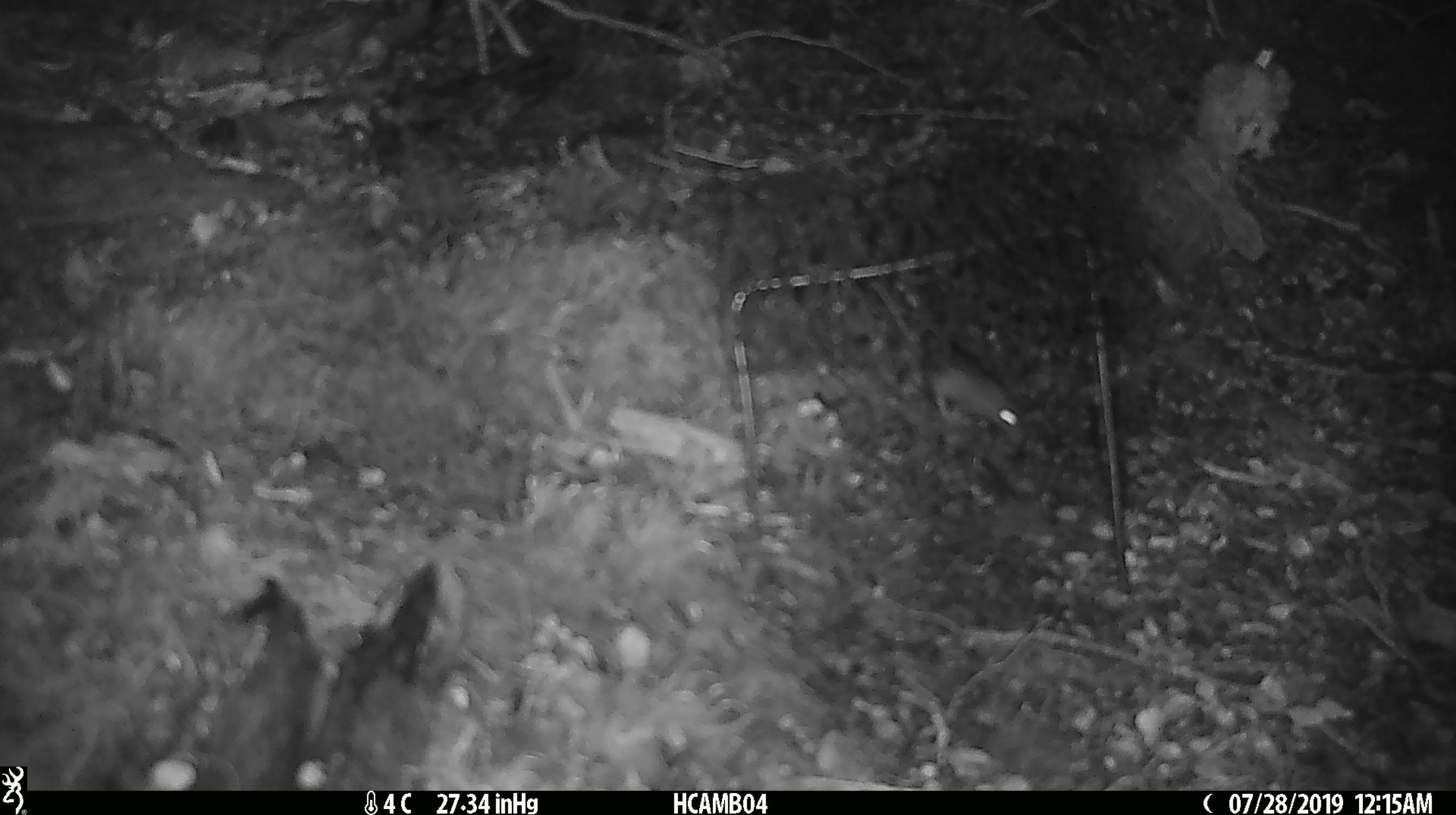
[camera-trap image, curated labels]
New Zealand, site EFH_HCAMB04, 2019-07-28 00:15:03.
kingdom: Animalia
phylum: Chordata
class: Mammalia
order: Rodentia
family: Muridae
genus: Mus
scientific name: Mus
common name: mouse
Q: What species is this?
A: Mouse (Mus).